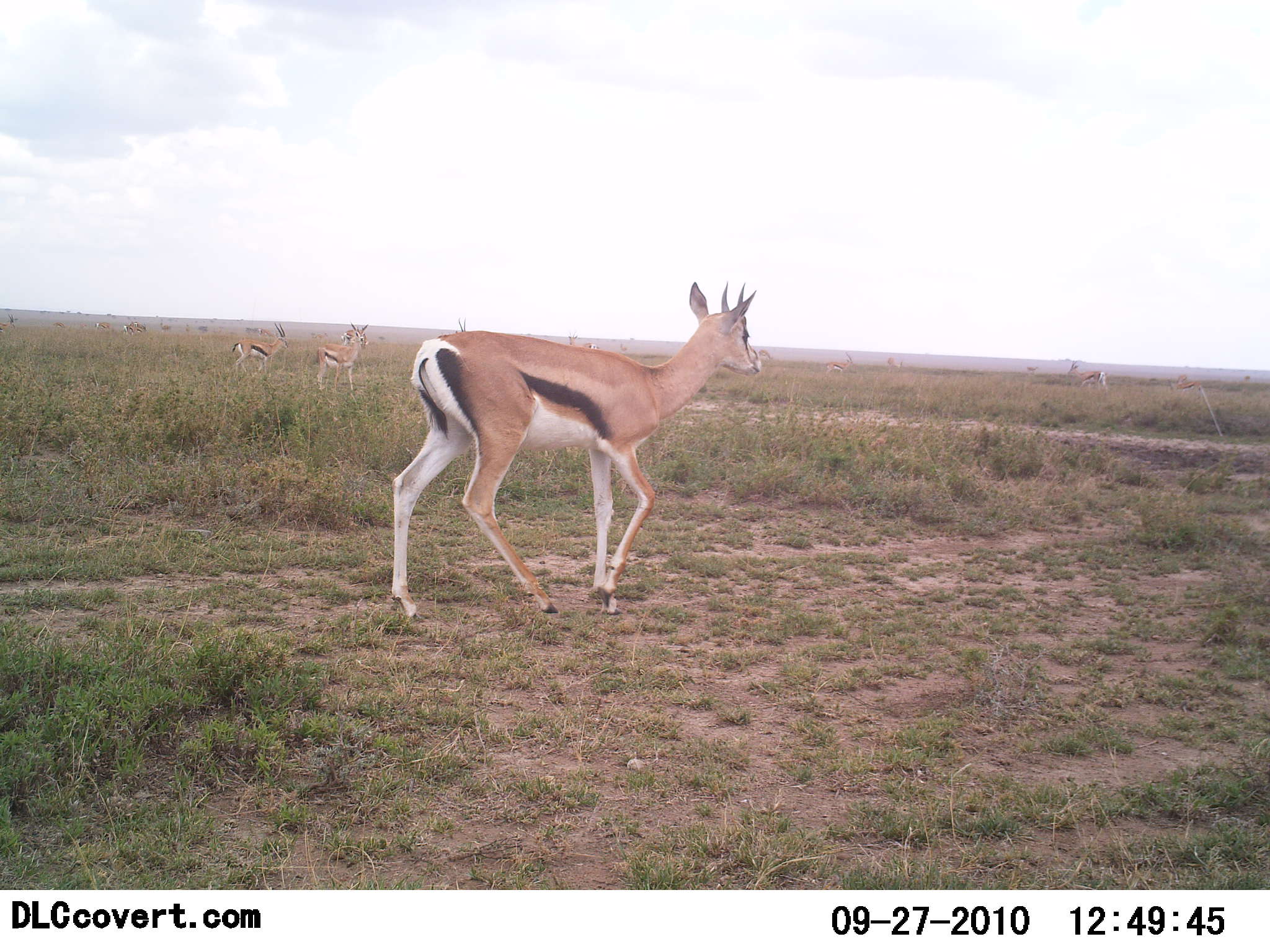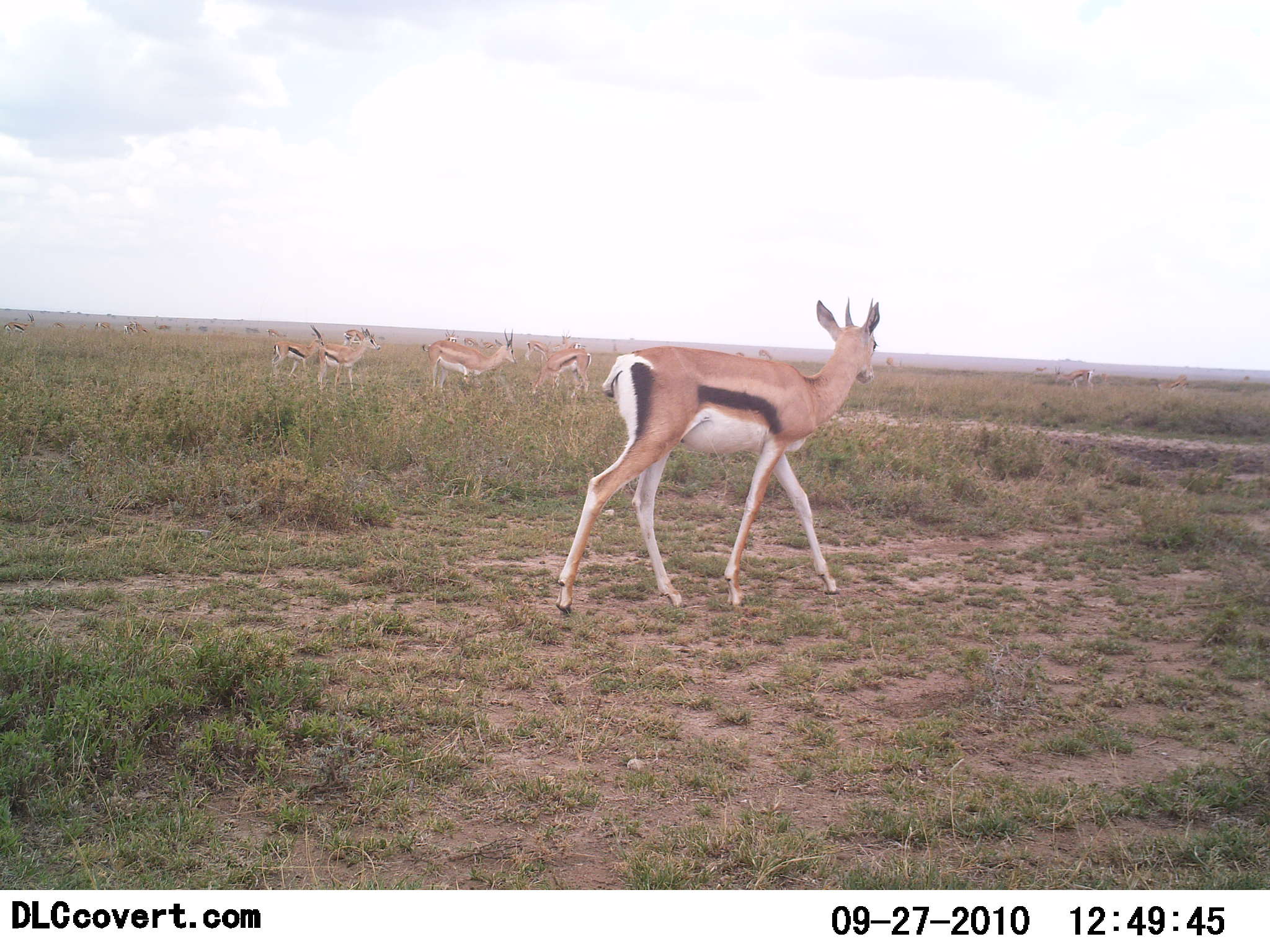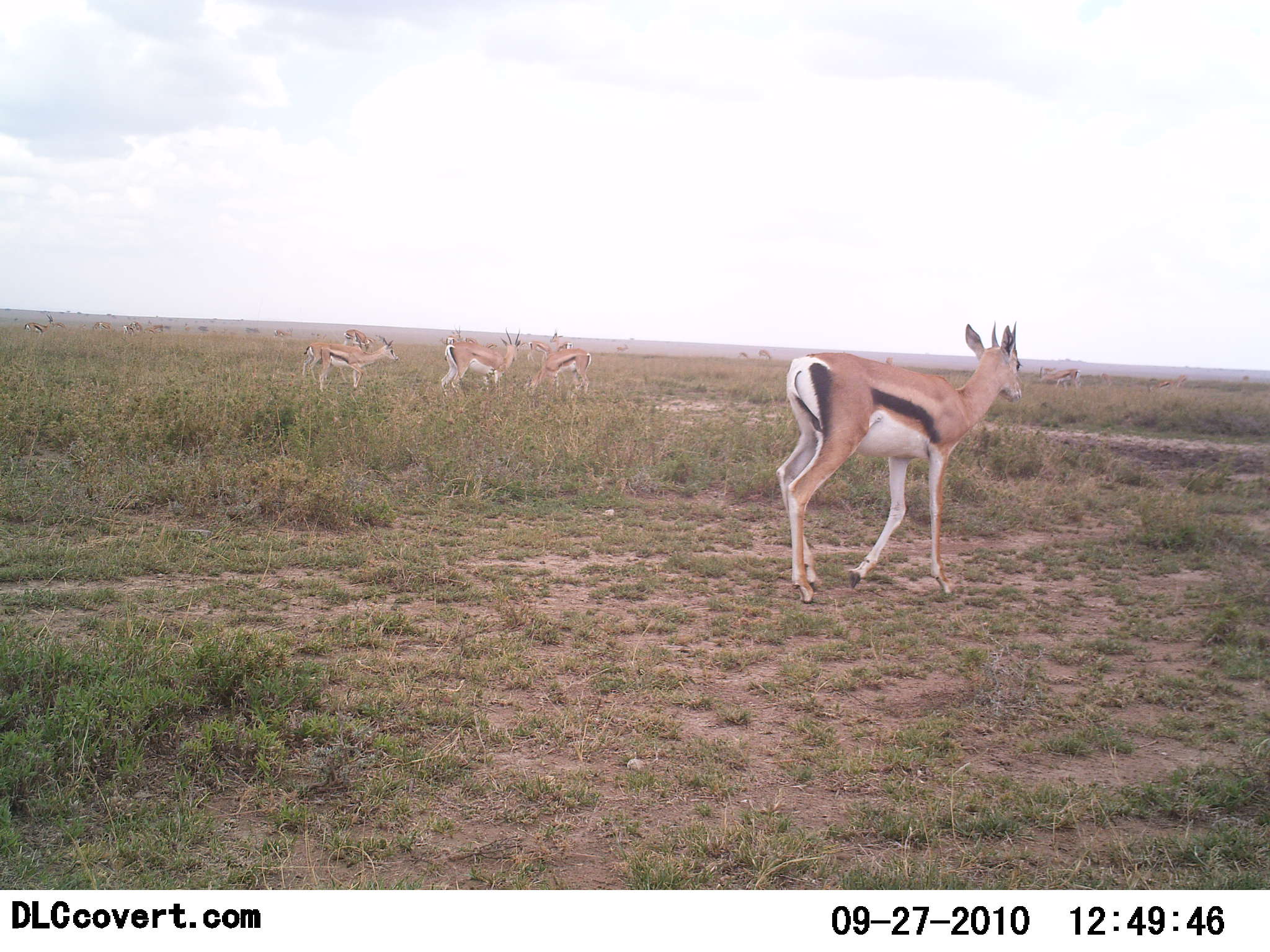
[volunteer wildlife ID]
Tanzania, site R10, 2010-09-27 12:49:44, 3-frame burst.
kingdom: Animalia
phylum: Chordata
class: Mammalia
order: Artiodactyla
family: Bovidae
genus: Eudorcas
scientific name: Eudorcas thomsonii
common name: thomson's gazelle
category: gazellethomsons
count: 11-50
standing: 50%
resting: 0%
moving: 92%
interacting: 17%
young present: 0%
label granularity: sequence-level